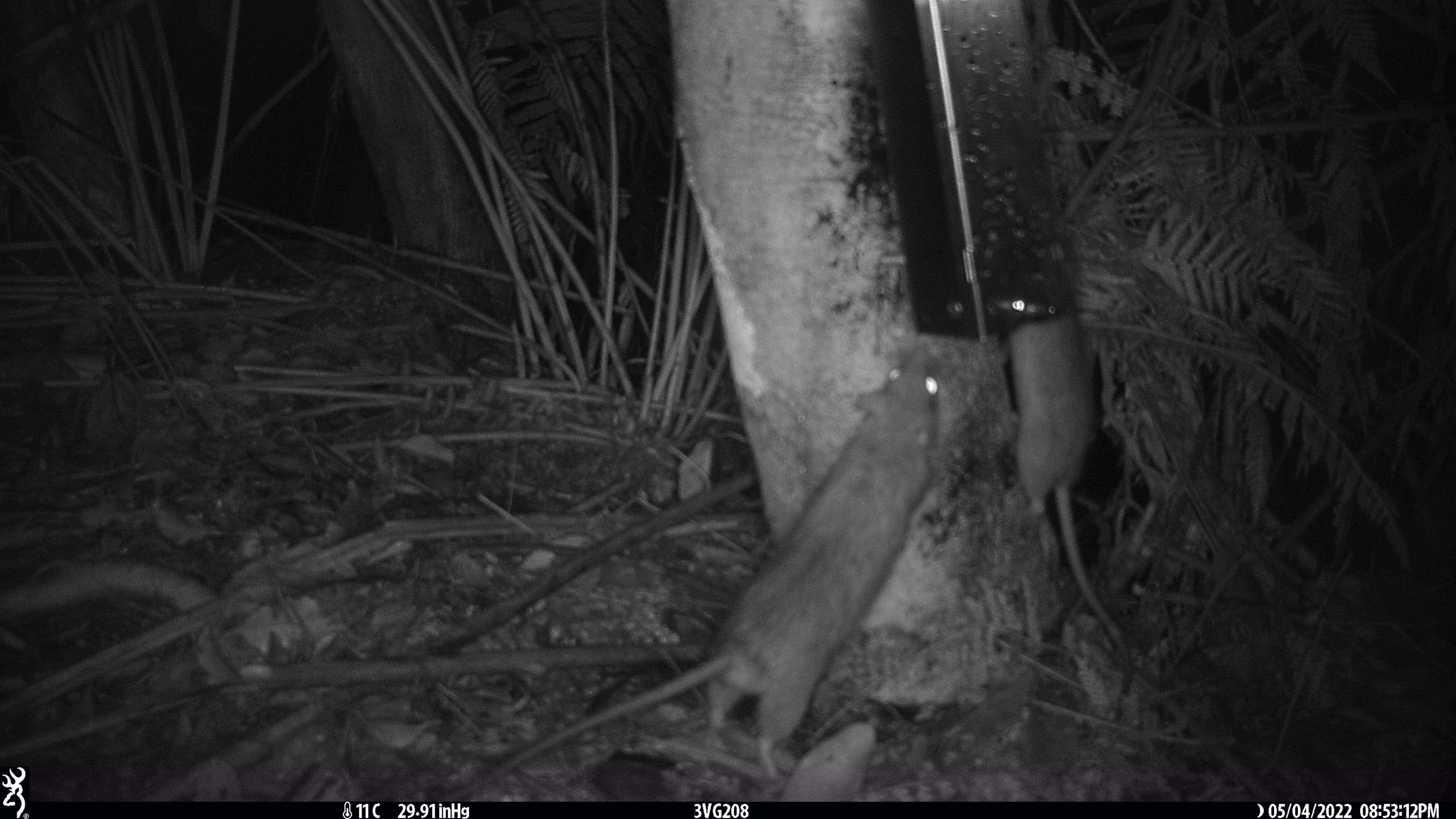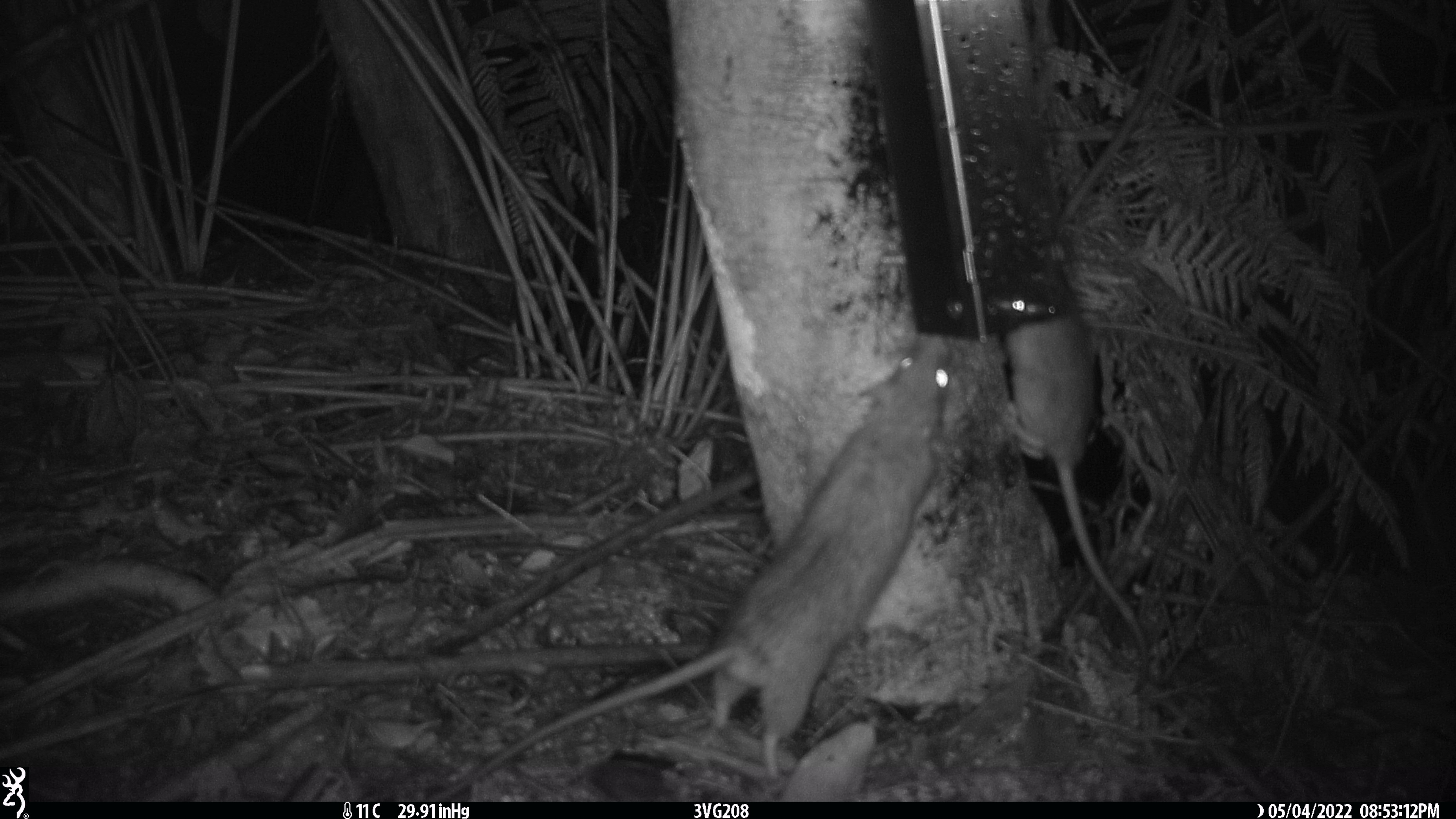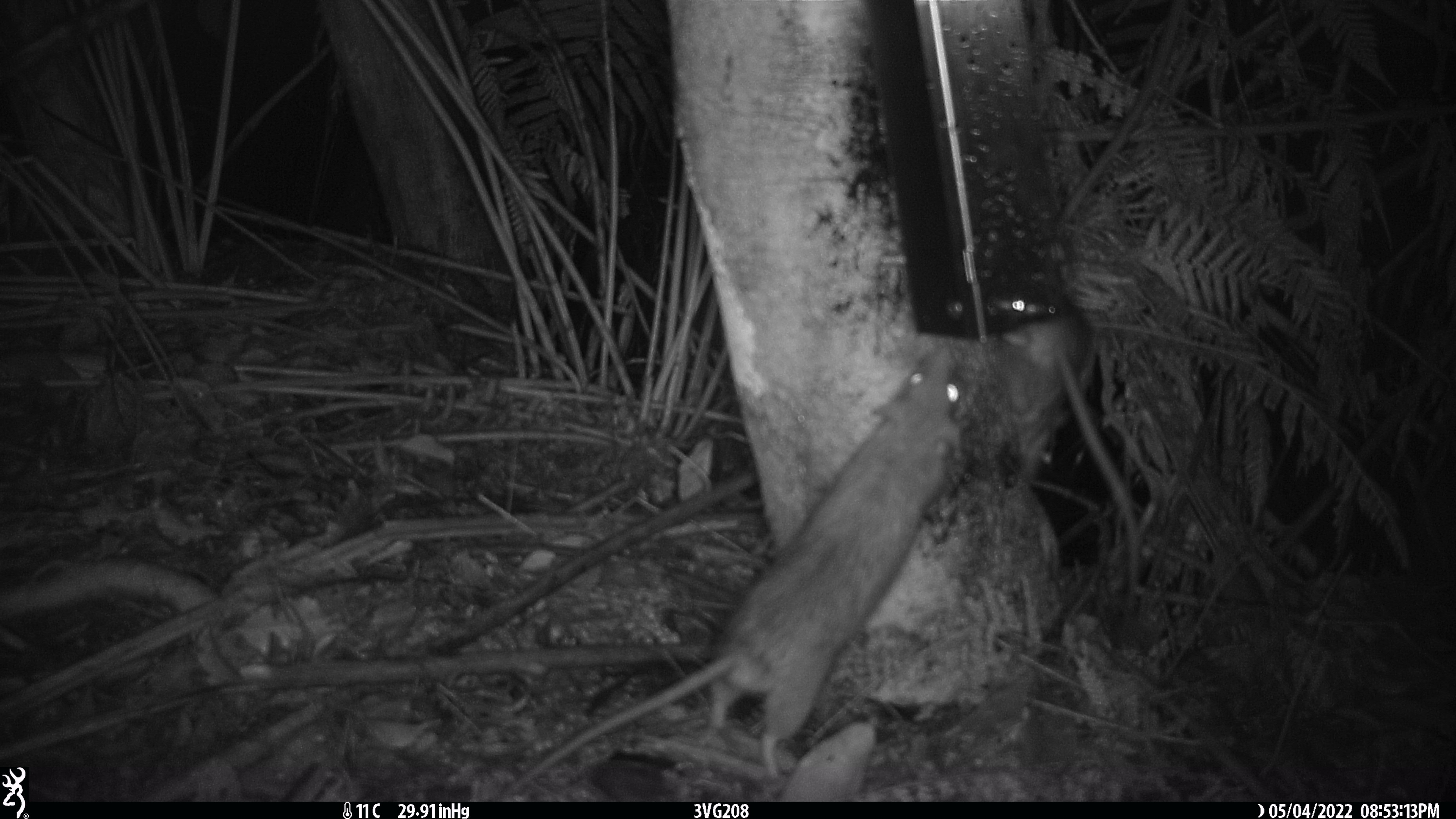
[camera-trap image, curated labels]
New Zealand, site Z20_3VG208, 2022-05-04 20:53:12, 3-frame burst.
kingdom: Animalia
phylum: Chordata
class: Mammalia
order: Rodentia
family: Muridae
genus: Rattus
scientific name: Rattus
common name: rat